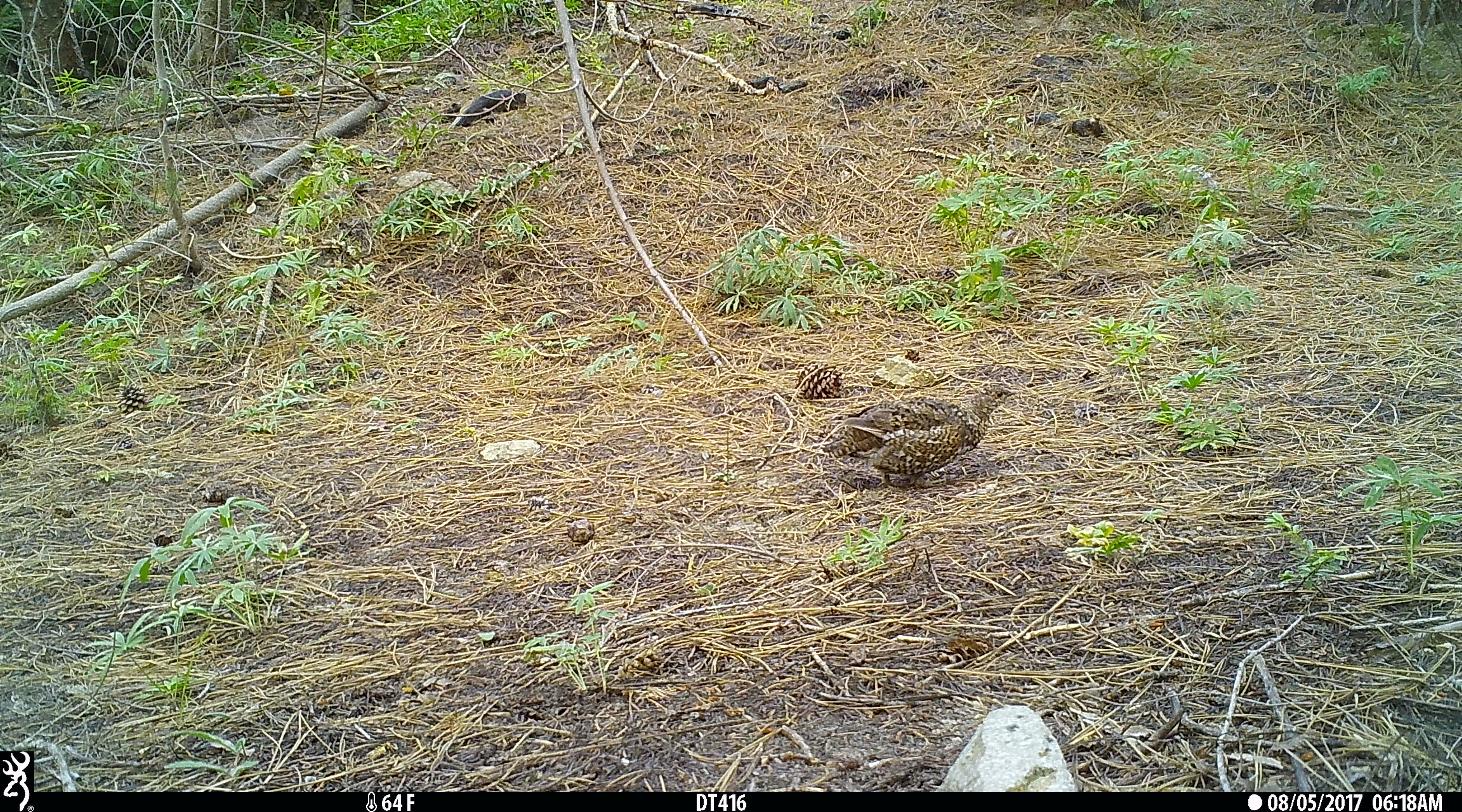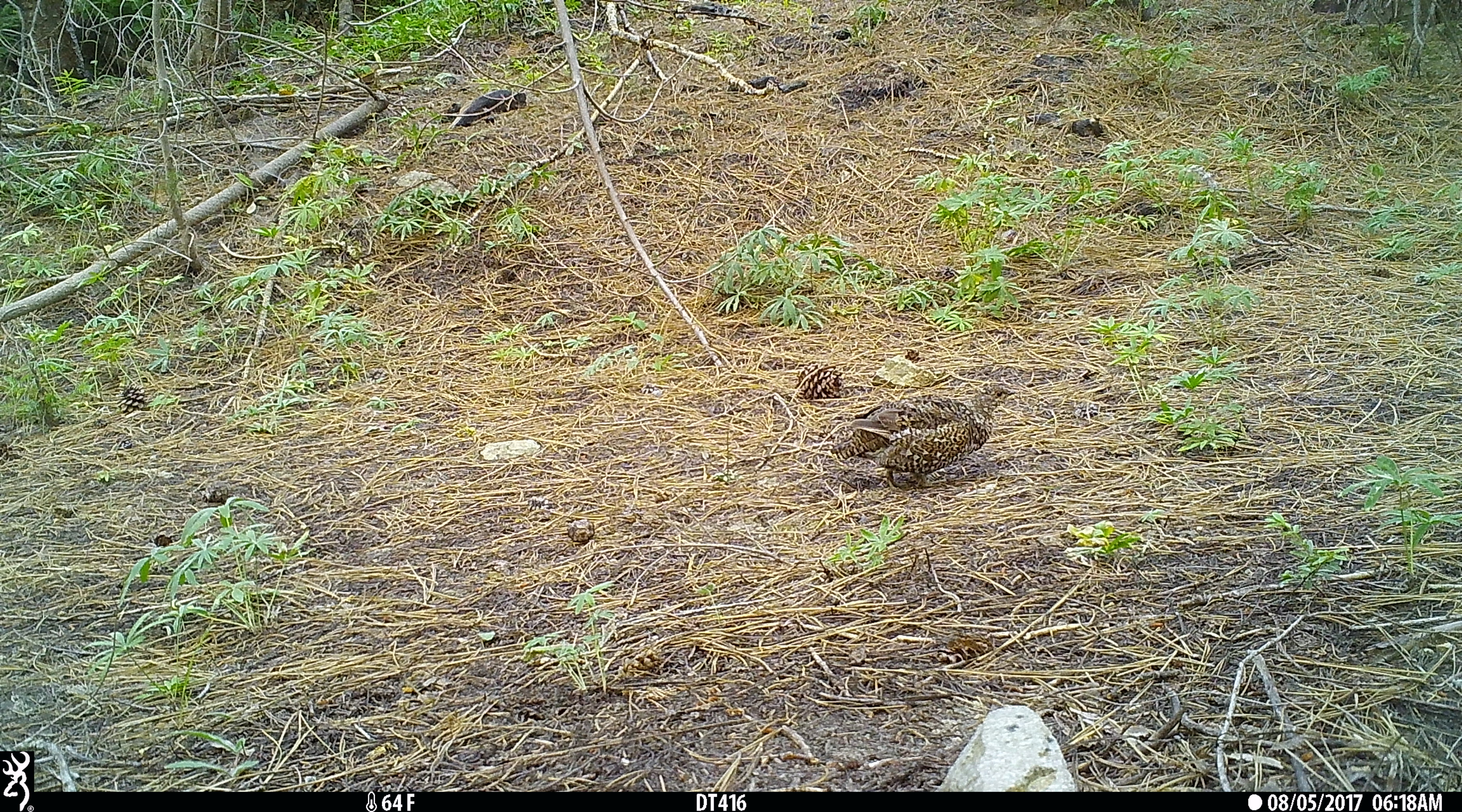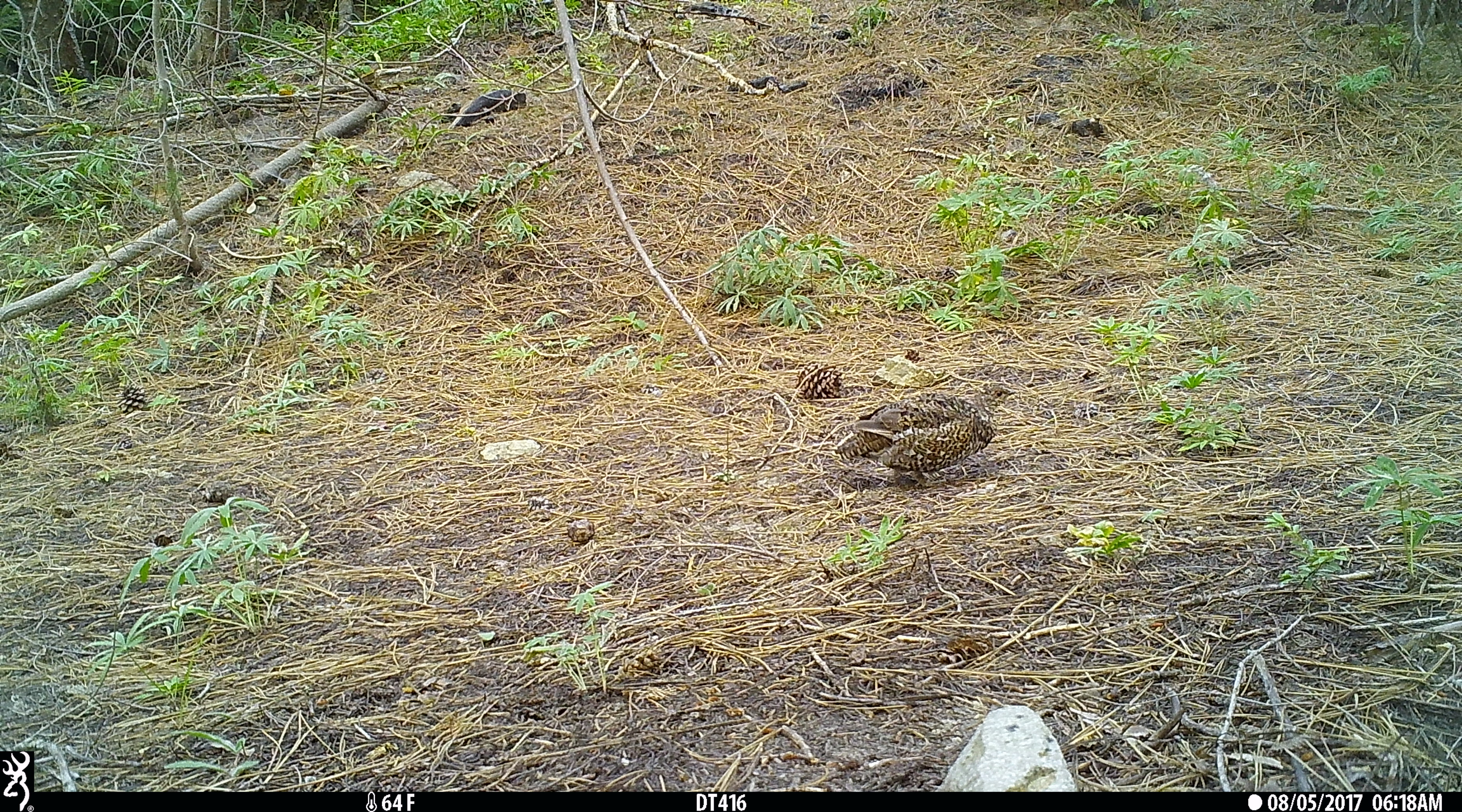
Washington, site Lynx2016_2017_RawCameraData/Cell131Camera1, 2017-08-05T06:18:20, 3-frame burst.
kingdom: Animalia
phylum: Chordata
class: Aves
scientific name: Aves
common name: birds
Aves (birds). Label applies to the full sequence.